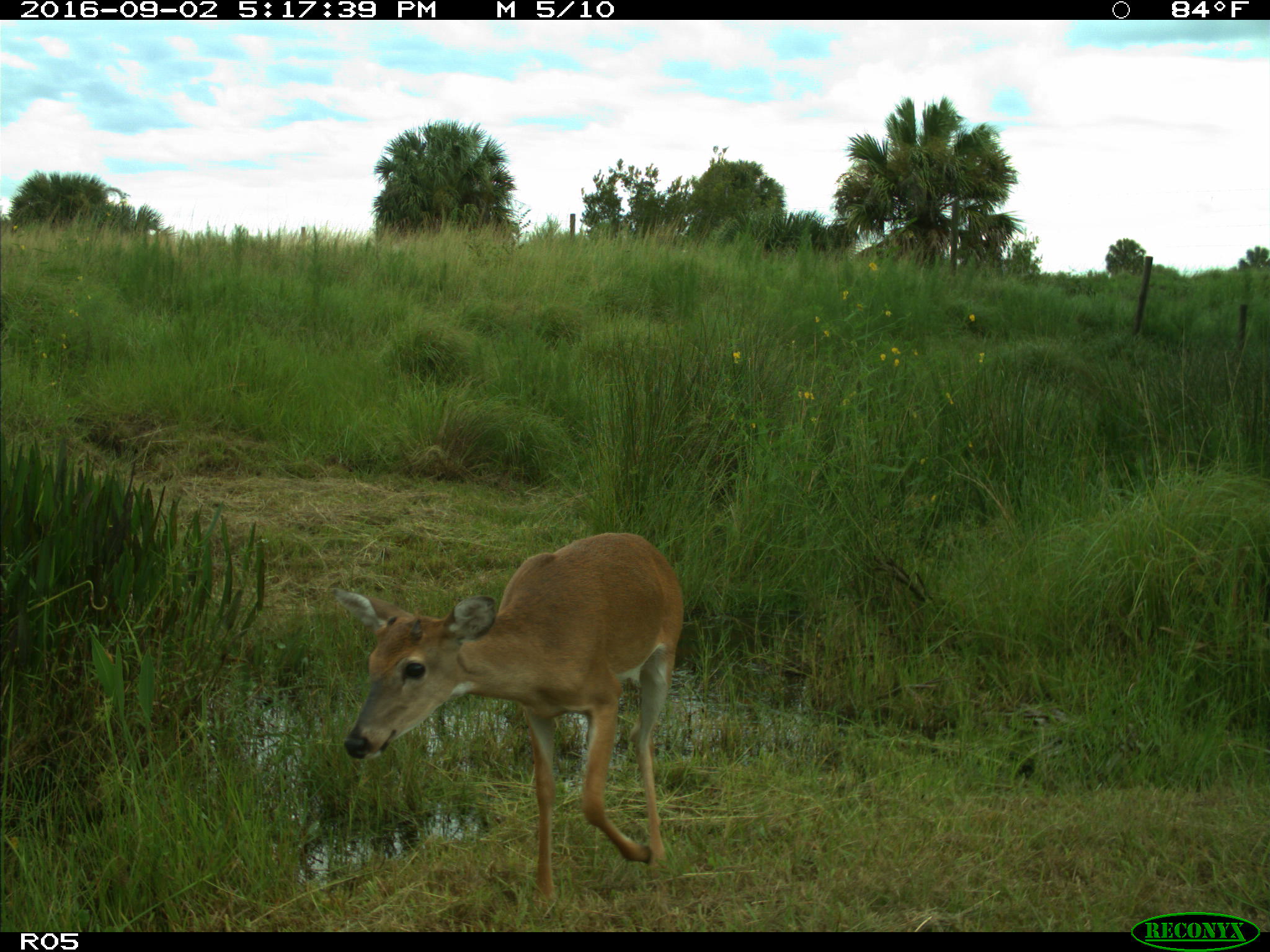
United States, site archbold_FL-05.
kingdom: Animalia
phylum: Chordata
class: Mammalia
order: Artiodactyla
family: Cervidae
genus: Odocoileus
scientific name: Odocoileus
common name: deer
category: unidentified deer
Unidentified deer (deer) (Odocoileus).